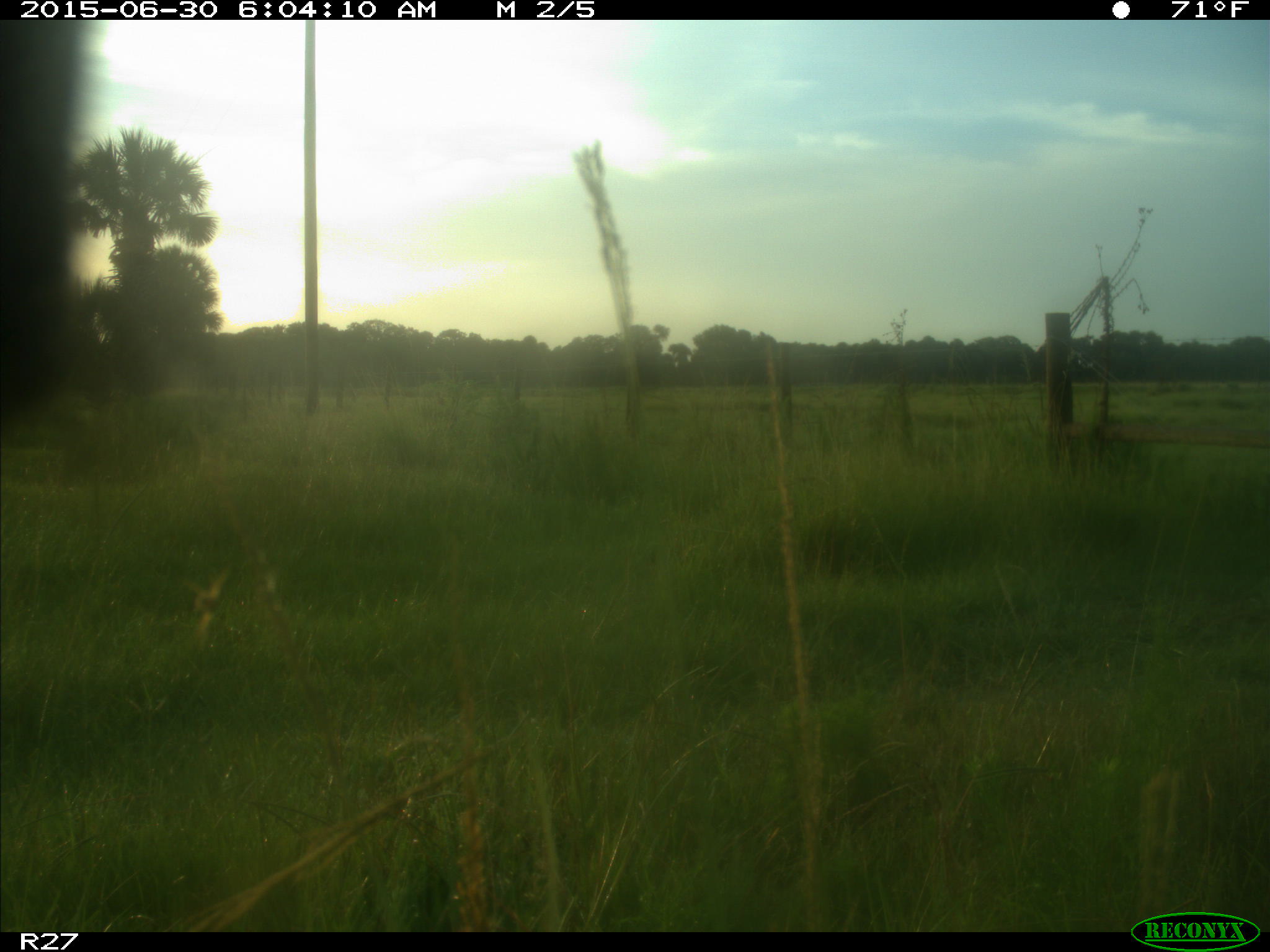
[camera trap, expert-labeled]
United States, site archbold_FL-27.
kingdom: Animalia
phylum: Chordata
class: Mammalia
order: Artiodactyla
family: Bovidae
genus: Bos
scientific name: Bos taurus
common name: domestic cow